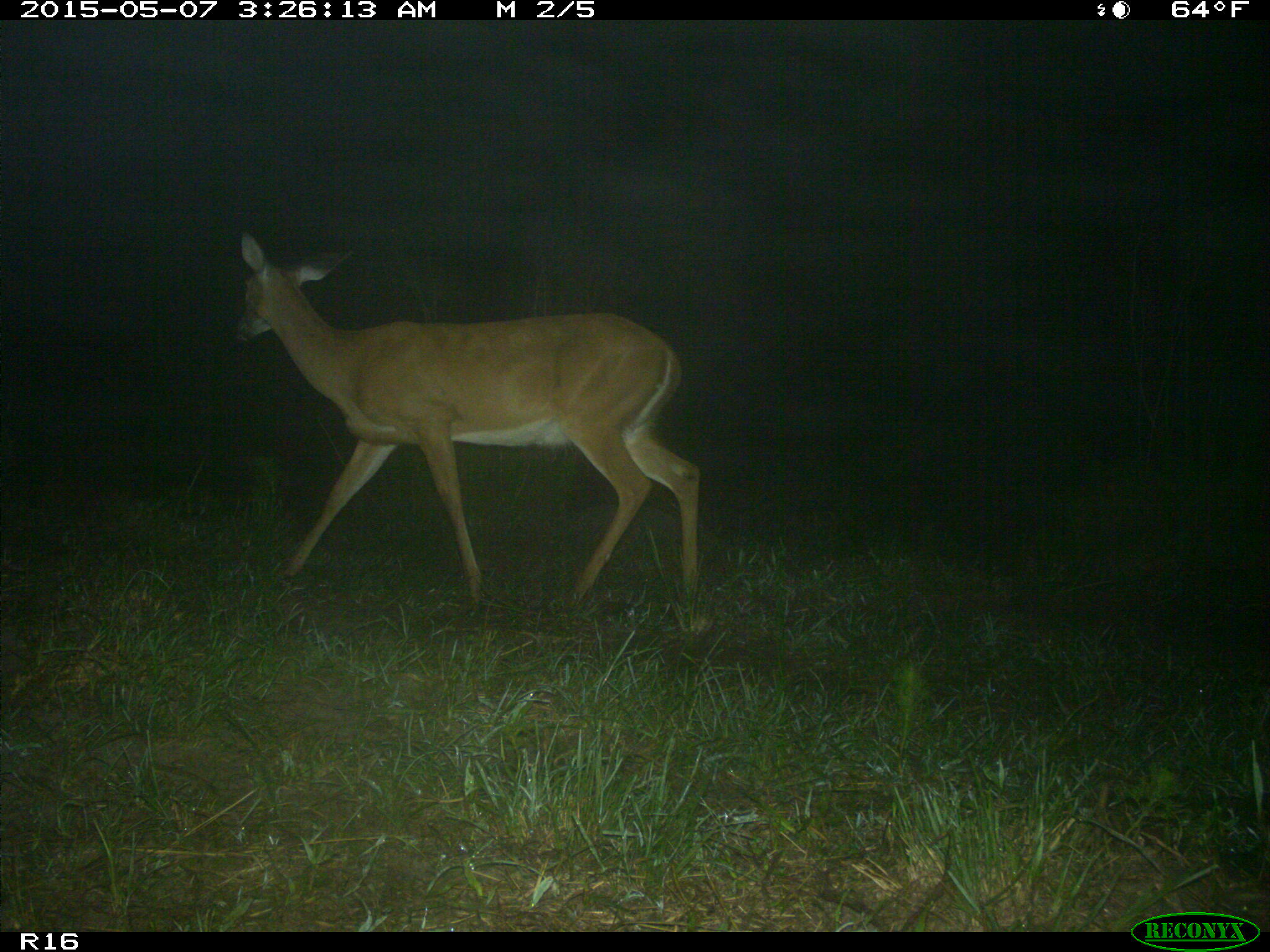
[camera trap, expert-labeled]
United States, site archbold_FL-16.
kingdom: Animalia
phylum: Chordata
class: Mammalia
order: Artiodactyla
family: Bovidae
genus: Bos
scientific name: Bos taurus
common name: domestic cow